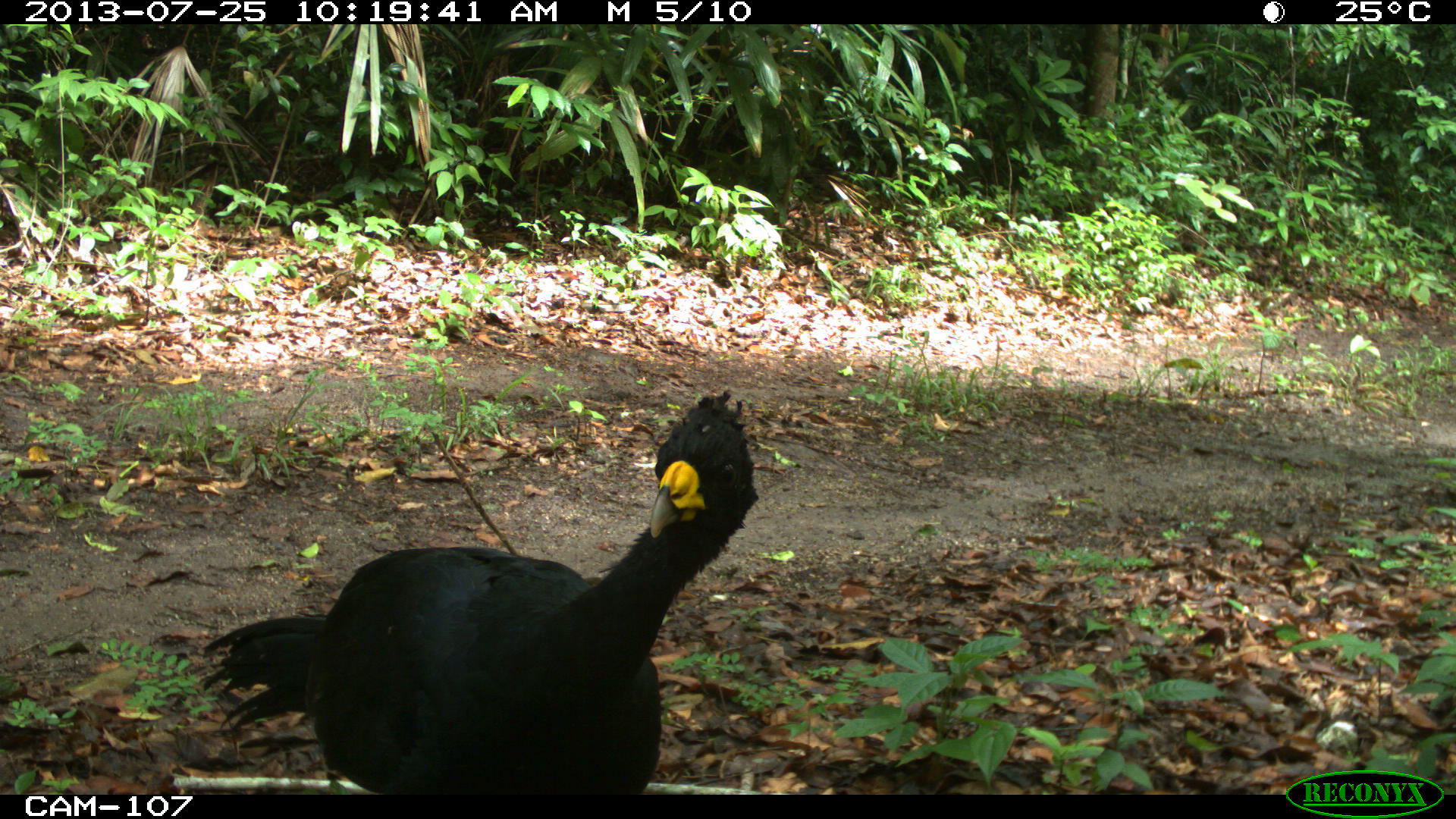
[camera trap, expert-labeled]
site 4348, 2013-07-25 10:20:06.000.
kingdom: Animalia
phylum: Chordata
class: Aves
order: Galliformes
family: Cracidae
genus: Crax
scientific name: Crax rubra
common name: great curassow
Crax rubra (great curassow), count 1, sex male.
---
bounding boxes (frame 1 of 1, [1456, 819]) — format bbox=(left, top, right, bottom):
crax rubra: bbox=(195, 384, 763, 791)